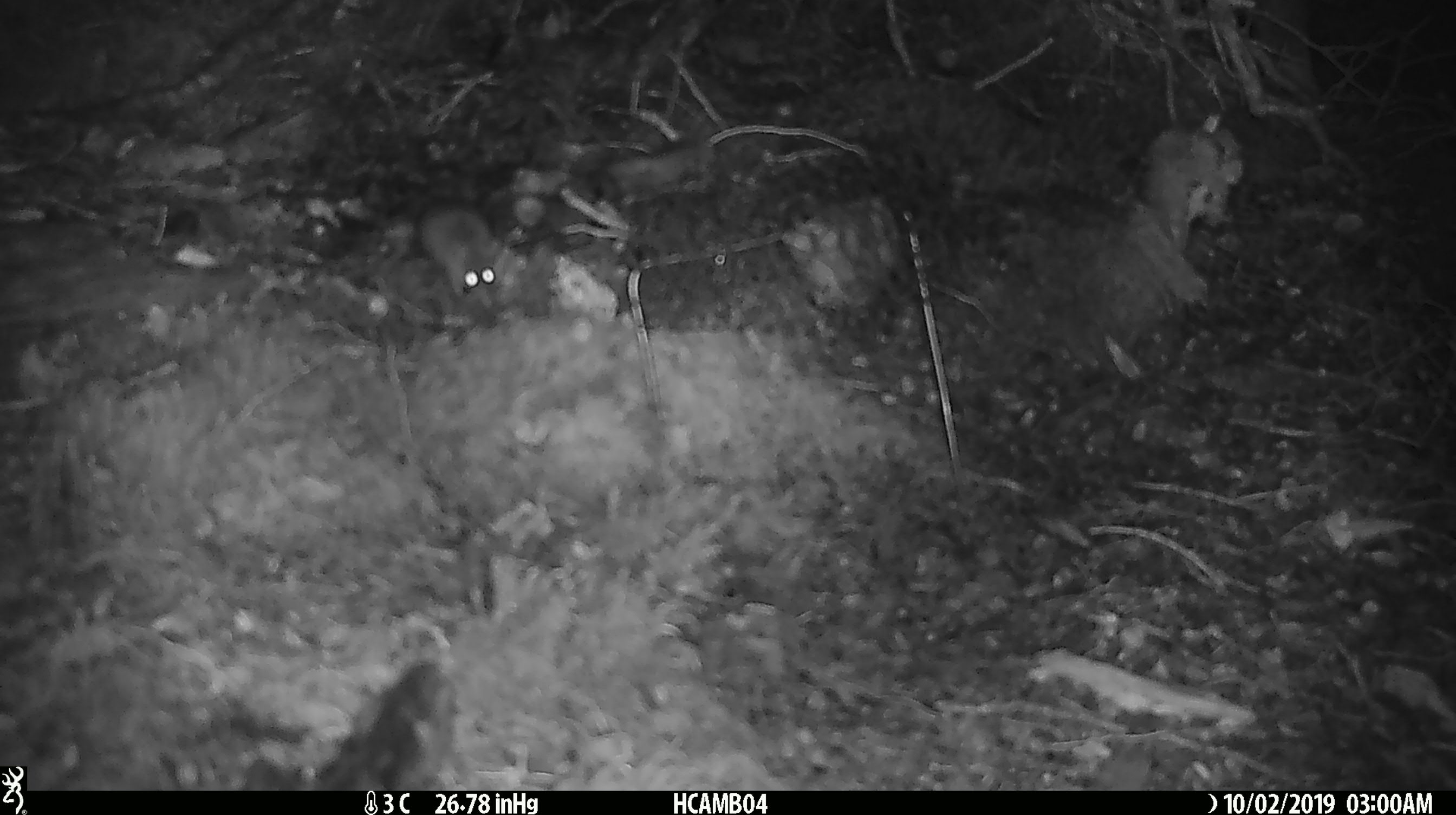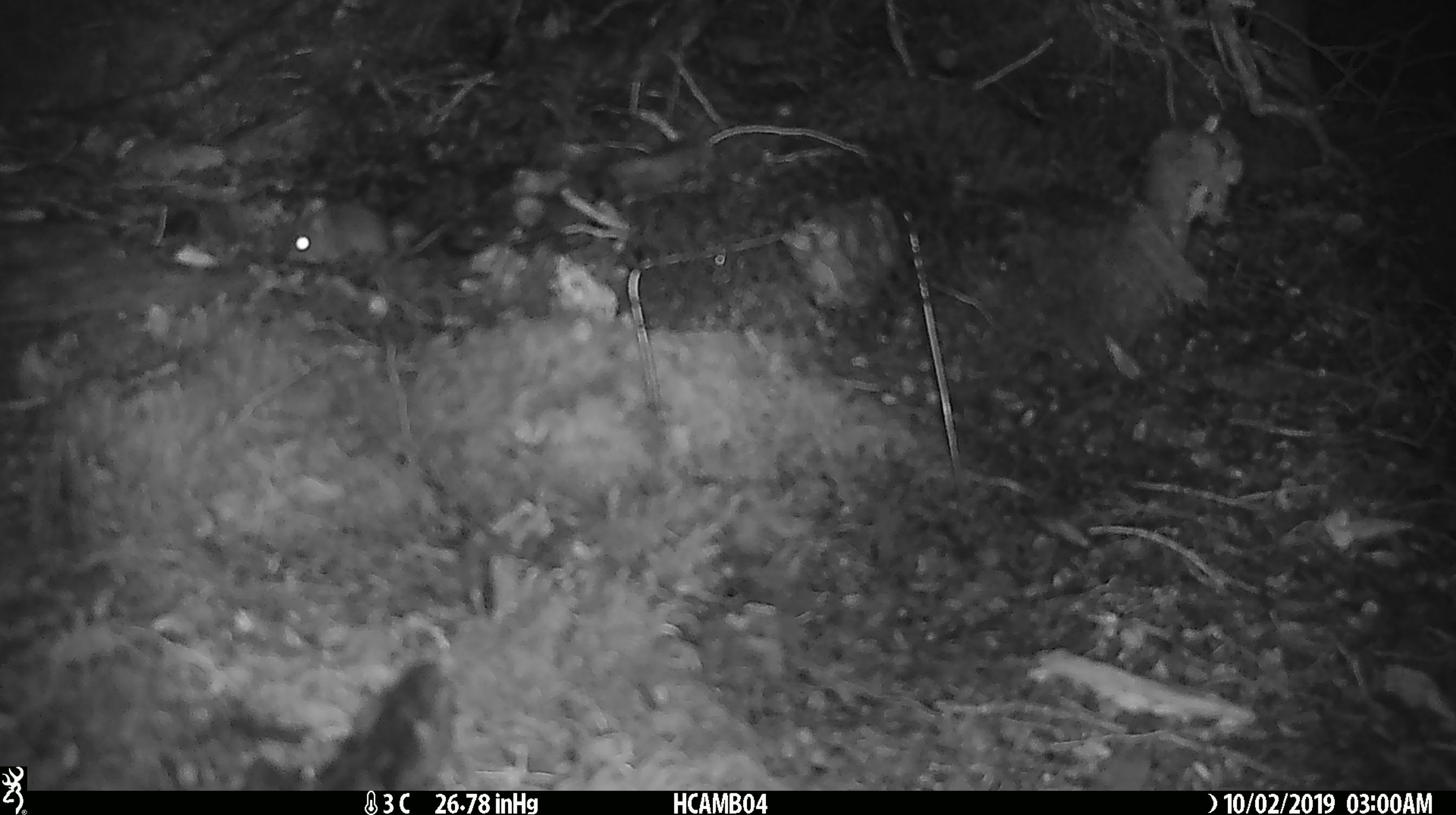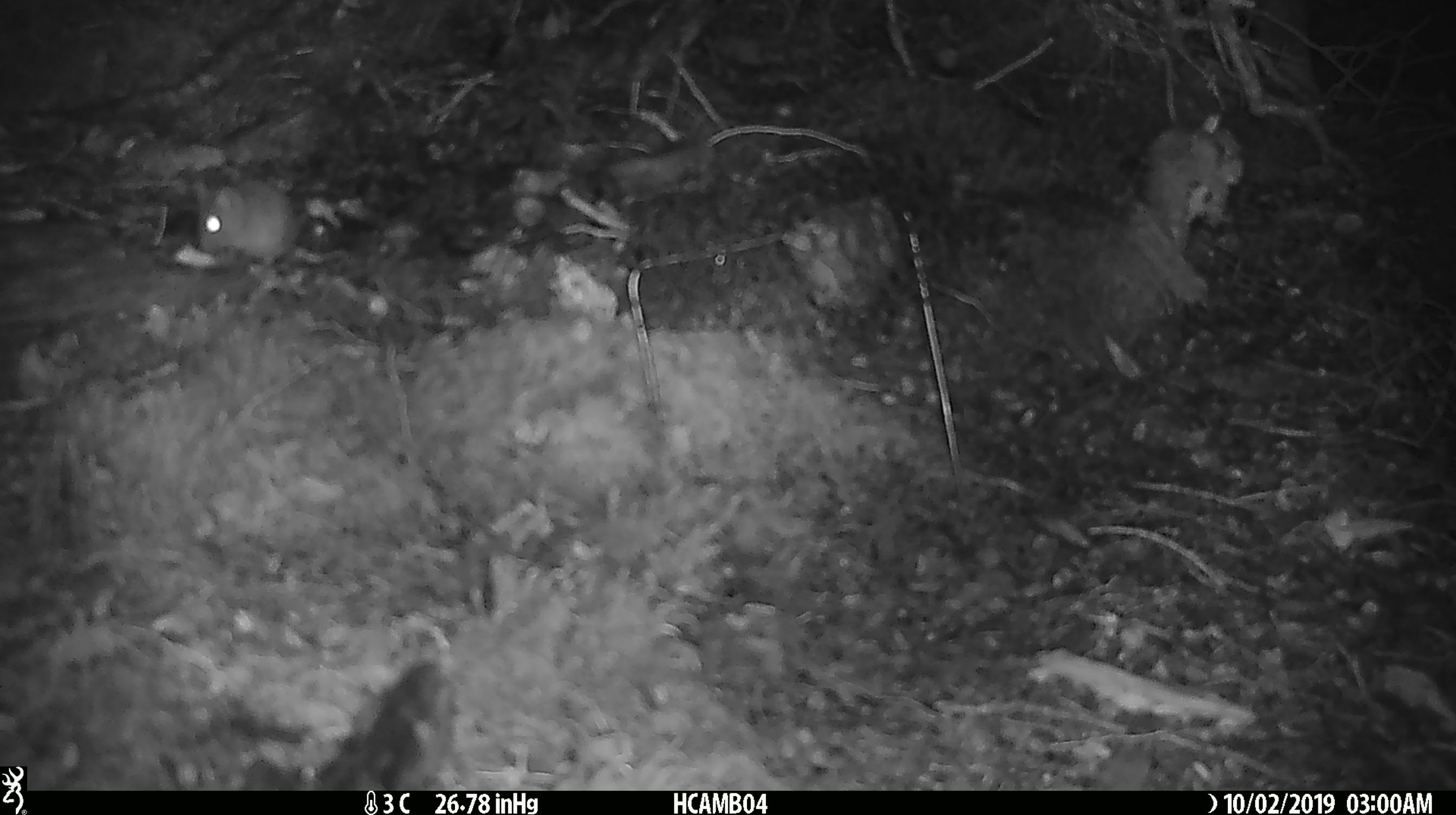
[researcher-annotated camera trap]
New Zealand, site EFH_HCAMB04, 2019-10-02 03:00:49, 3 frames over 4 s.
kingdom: Animalia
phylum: Chordata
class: Mammalia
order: Rodentia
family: Muridae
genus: Mus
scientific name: Mus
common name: mouse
Mouse (Mus).